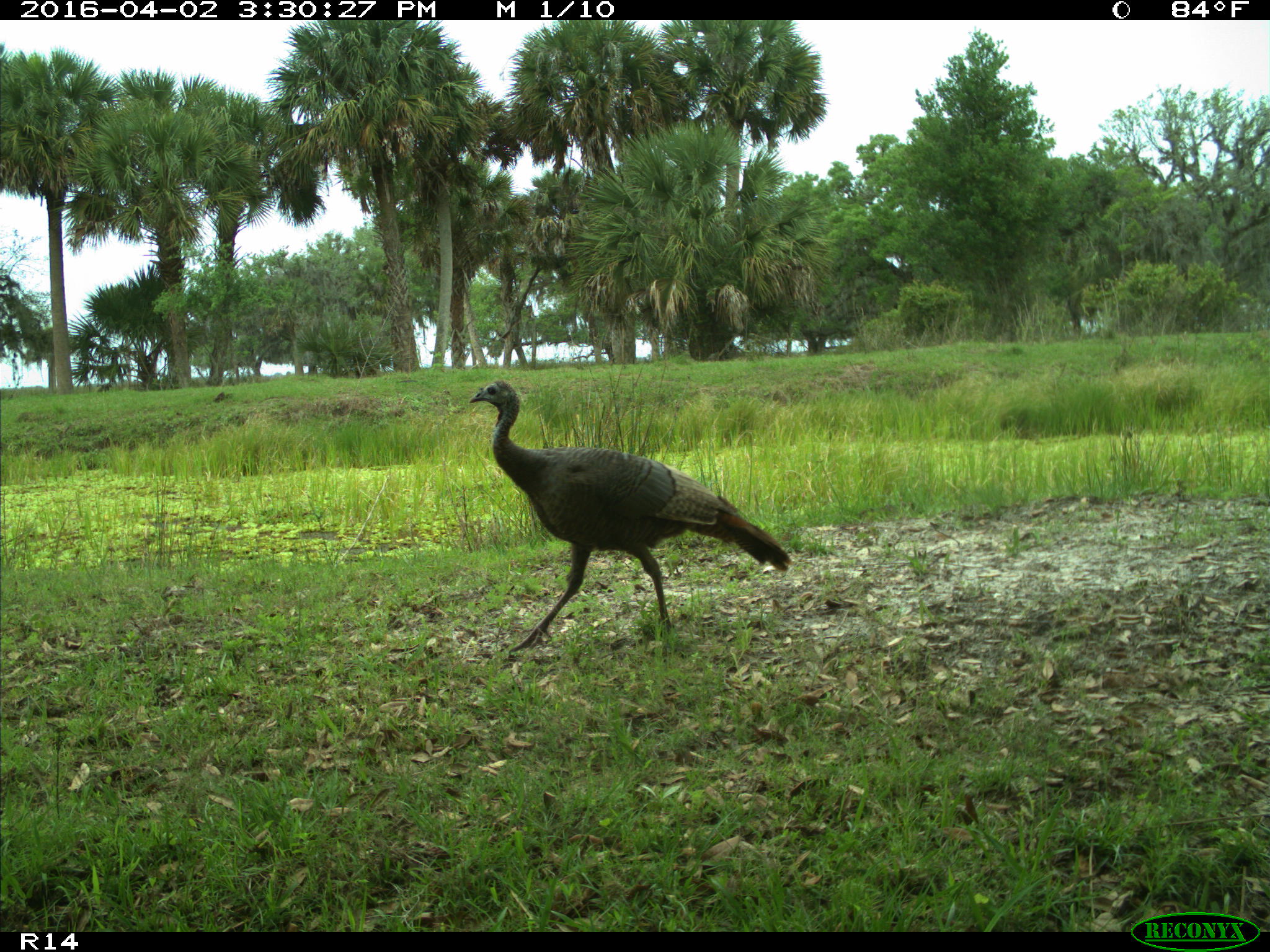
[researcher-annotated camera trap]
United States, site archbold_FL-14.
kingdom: Animalia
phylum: Chordata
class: Aves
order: Galliformes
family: Phasianidae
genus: Meleagris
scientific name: Meleagris gallopavo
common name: wild turkey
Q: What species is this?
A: Meleagris gallopavo (wild turkey).